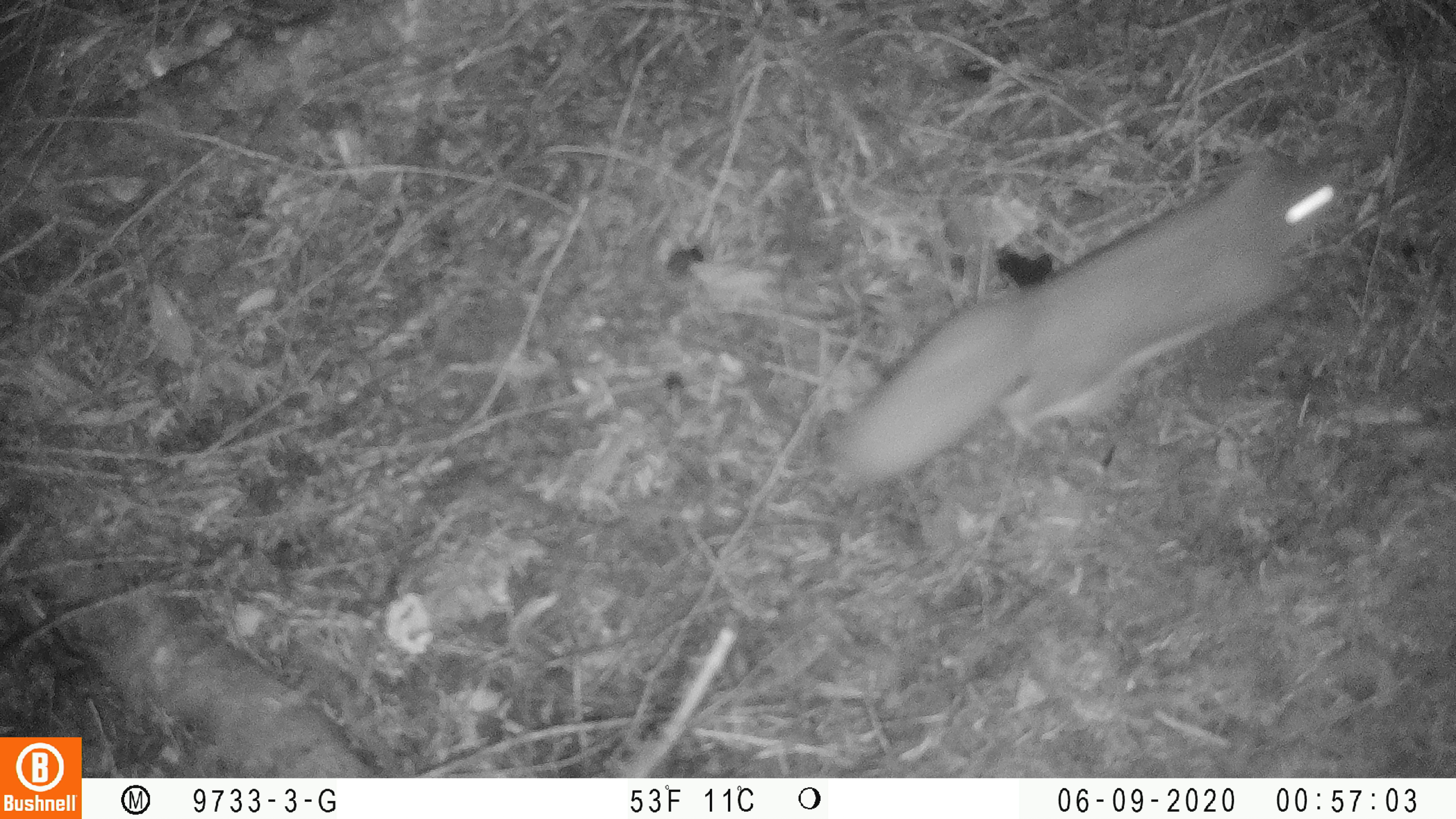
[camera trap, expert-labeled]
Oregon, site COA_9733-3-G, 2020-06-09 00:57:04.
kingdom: Animalia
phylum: Chordata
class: Mammalia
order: Rodentia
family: Sciuridae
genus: Glaucomys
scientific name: Glaucomys oregonensis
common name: humboldt's flying squirrel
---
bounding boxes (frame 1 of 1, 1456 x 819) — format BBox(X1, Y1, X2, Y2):
humboldt's flying squirrel: BBox(816, 134, 1355, 500)